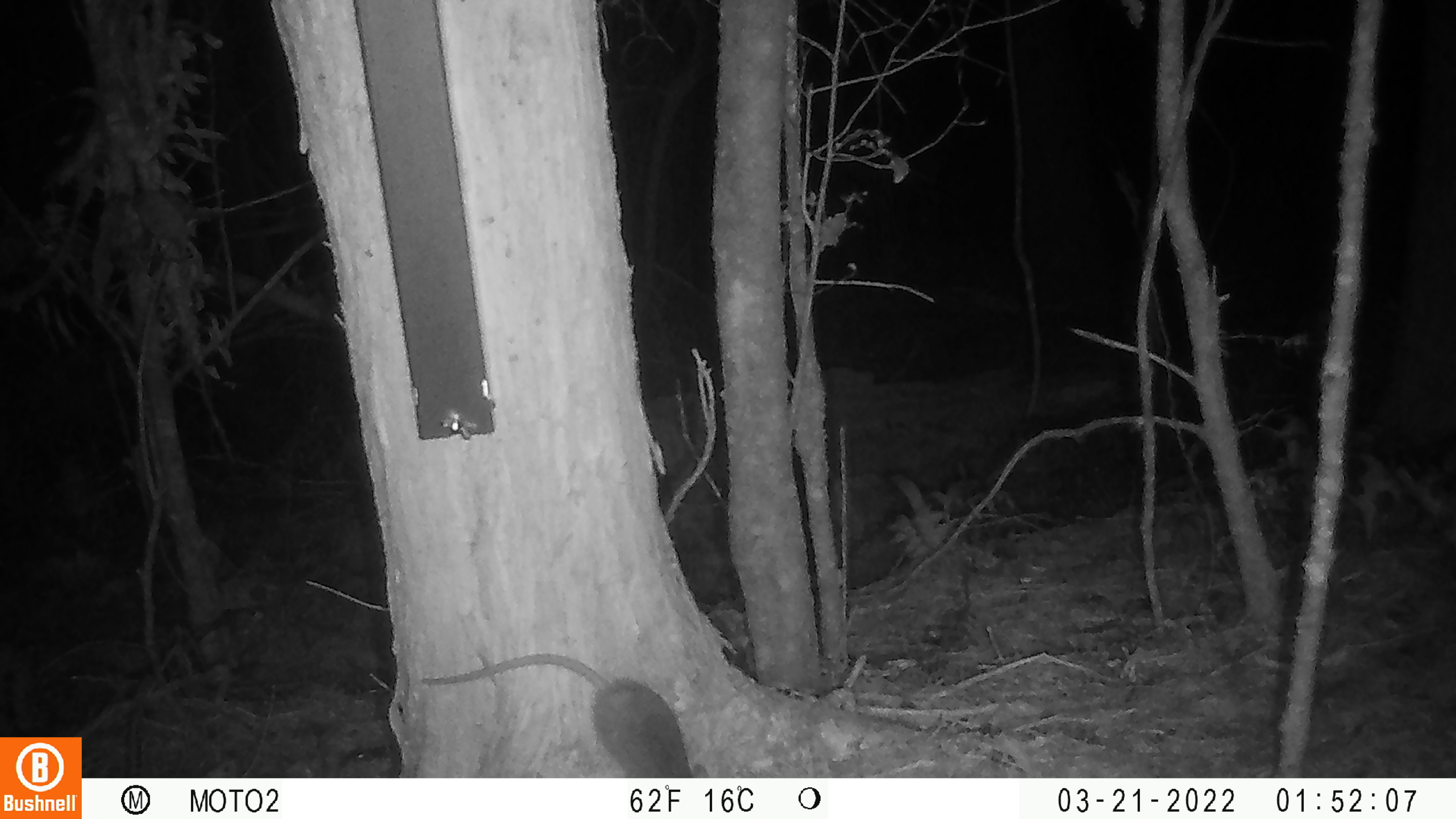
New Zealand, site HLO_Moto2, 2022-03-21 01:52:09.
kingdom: Animalia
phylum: Chordata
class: Mammalia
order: Rodentia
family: Muridae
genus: Rattus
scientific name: Rattus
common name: rat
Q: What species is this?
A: Rat (Rattus).